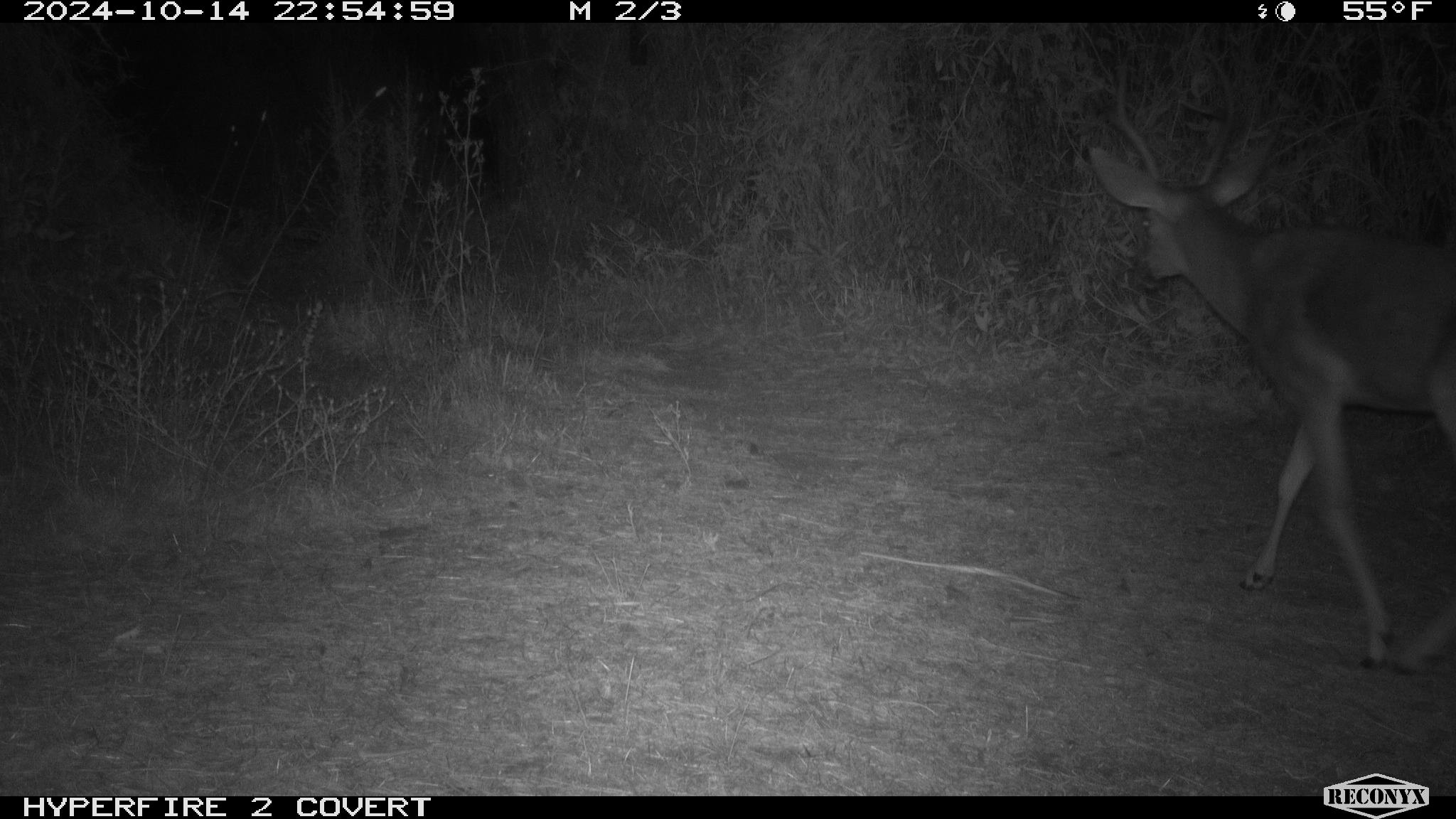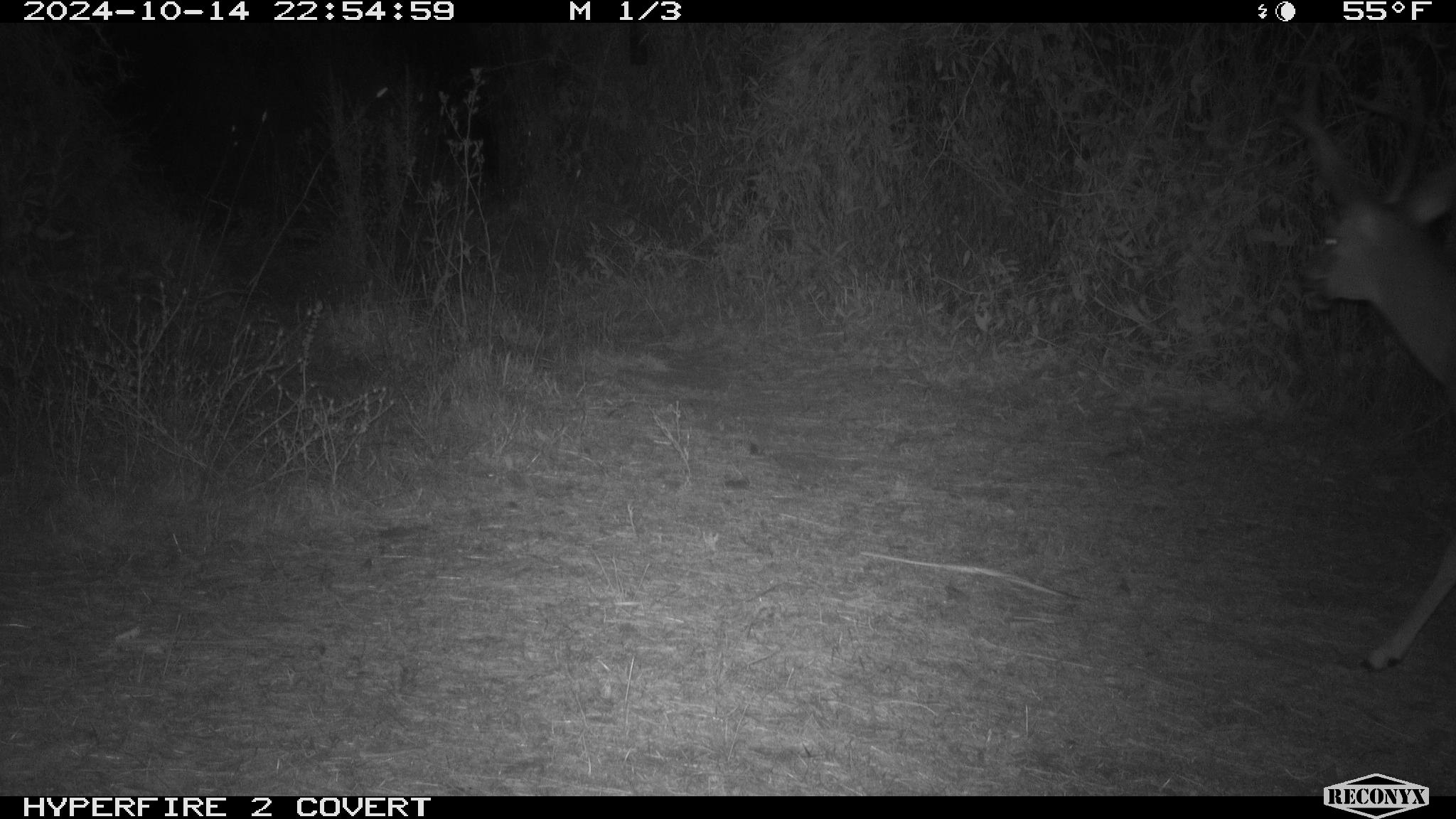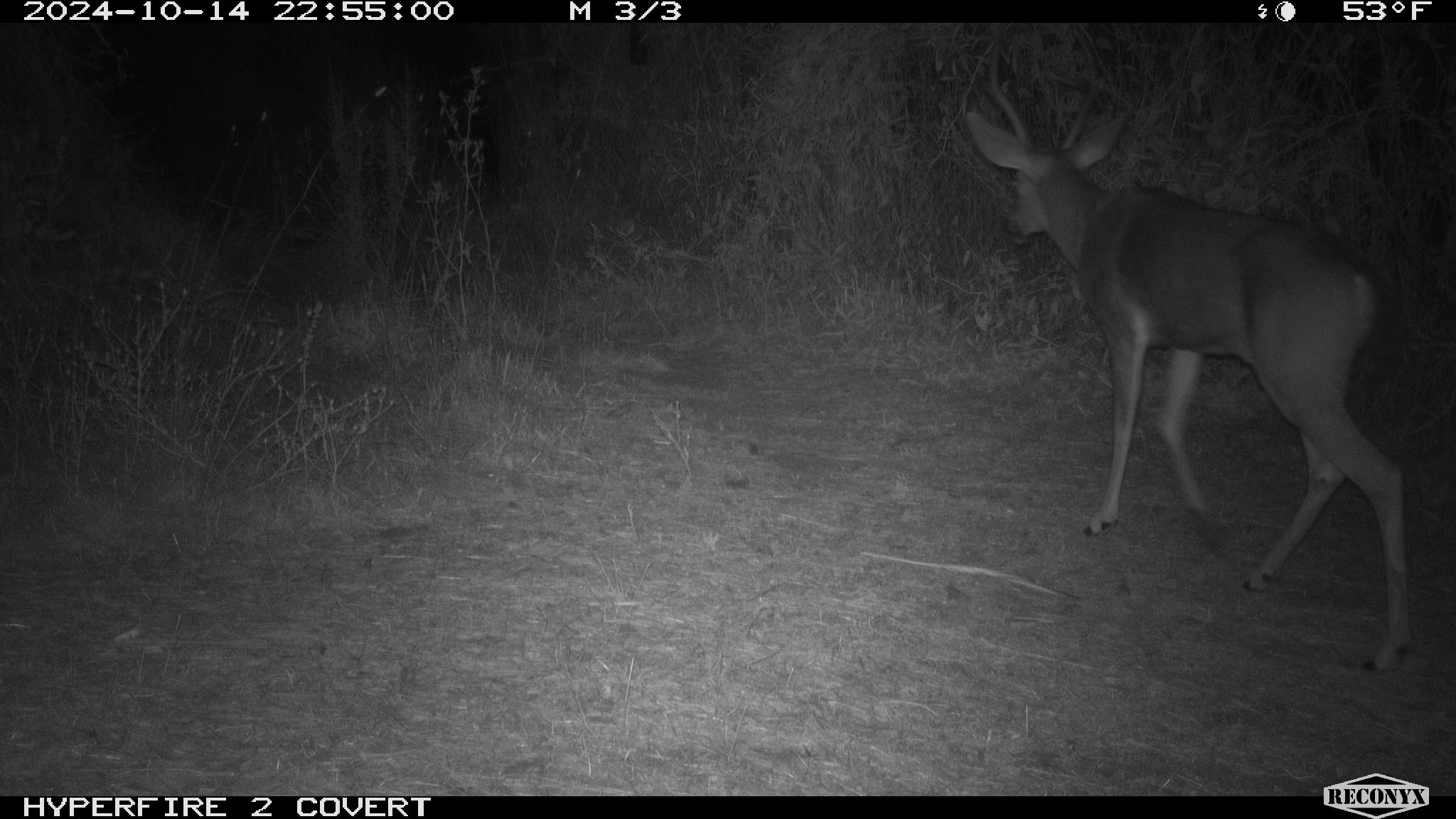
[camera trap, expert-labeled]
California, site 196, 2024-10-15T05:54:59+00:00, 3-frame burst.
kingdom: Animalia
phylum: Chordata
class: Mammalia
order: Artiodactyla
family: Cervidae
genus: Odocoileus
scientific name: Odocoileus hemionus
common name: mule deer